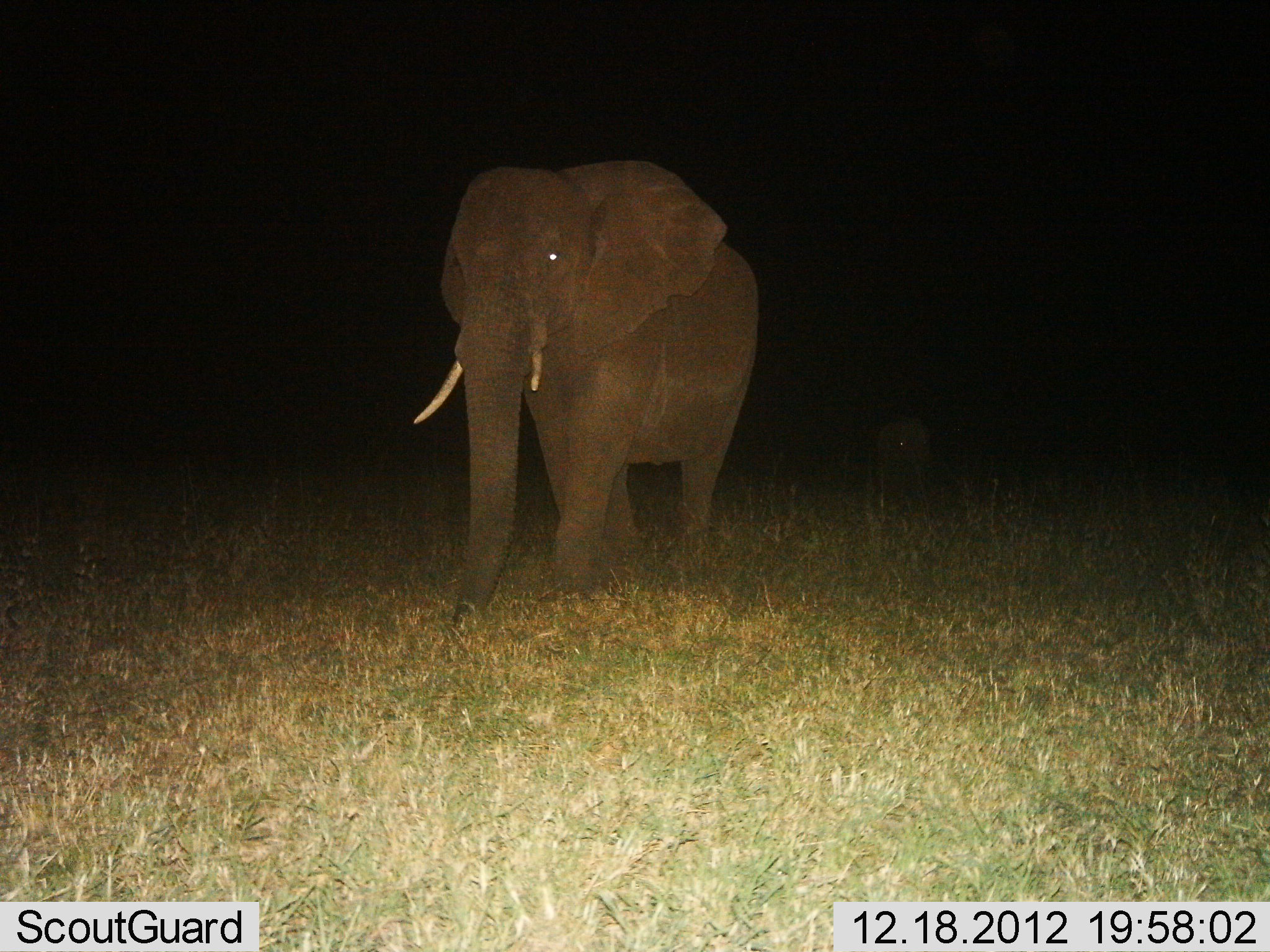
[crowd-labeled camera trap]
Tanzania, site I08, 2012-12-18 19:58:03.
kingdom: Animalia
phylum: Chordata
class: Mammalia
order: Proboscidea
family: Elephantidae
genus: Loxodonta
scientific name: Loxodonta africana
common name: african bush elephant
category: elephant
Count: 1.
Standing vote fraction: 48%.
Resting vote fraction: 0%.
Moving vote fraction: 52%.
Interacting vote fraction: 0%.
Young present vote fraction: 21%.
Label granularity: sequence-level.